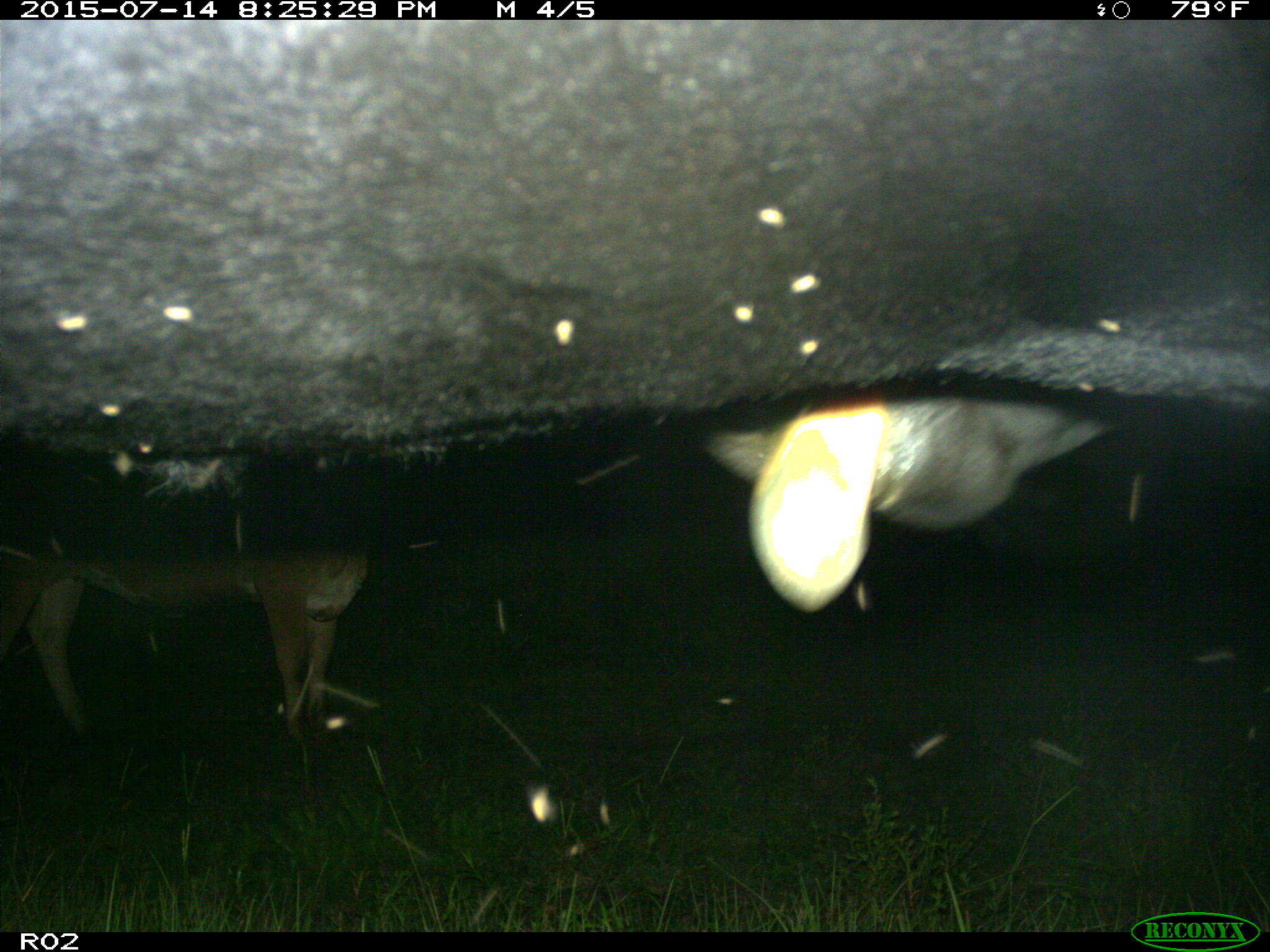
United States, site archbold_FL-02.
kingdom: Animalia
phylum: Chordata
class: Mammalia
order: Artiodactyla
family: Bovidae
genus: Bos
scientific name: Bos taurus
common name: domestic cow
Bos taurus (domestic cow).